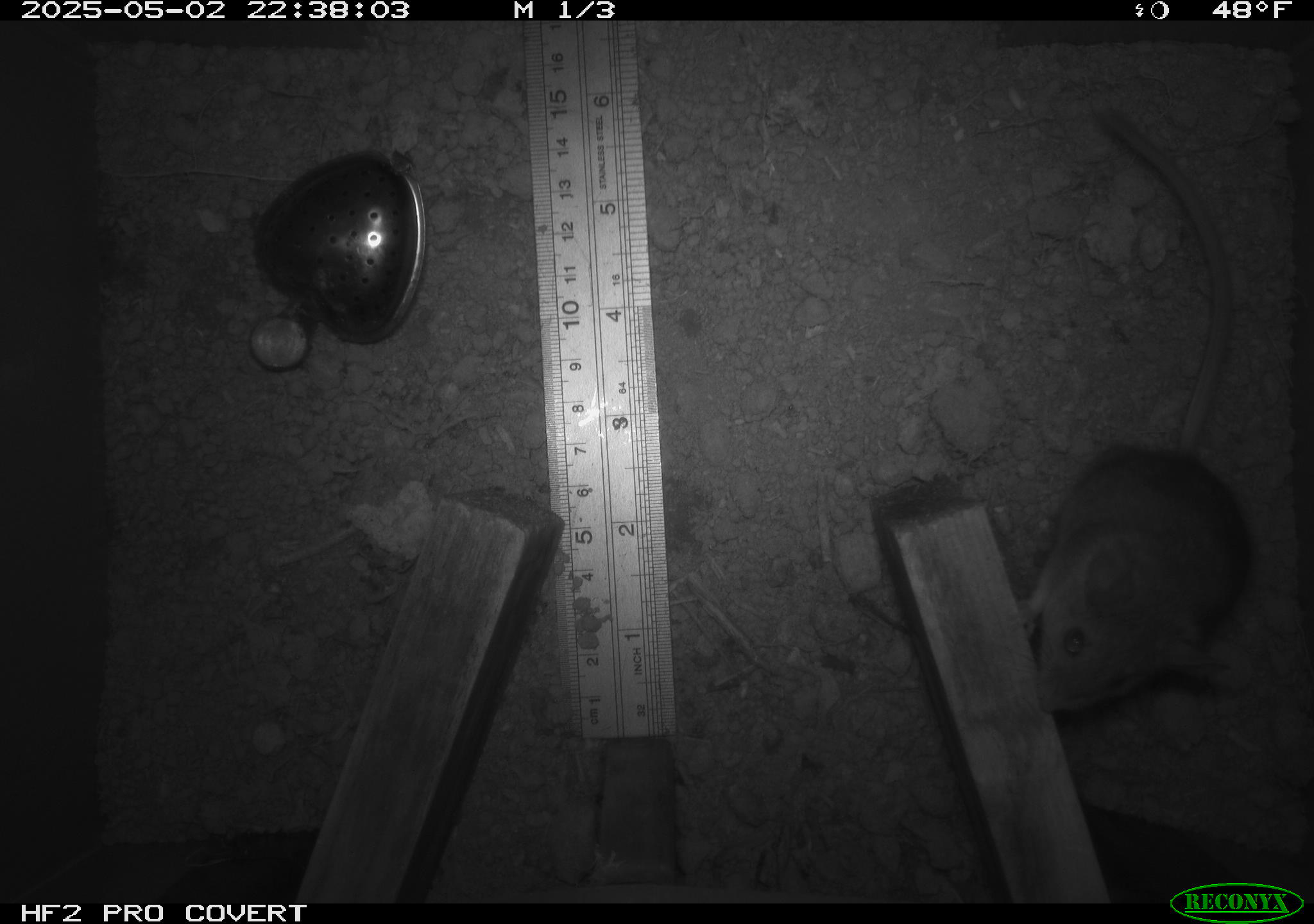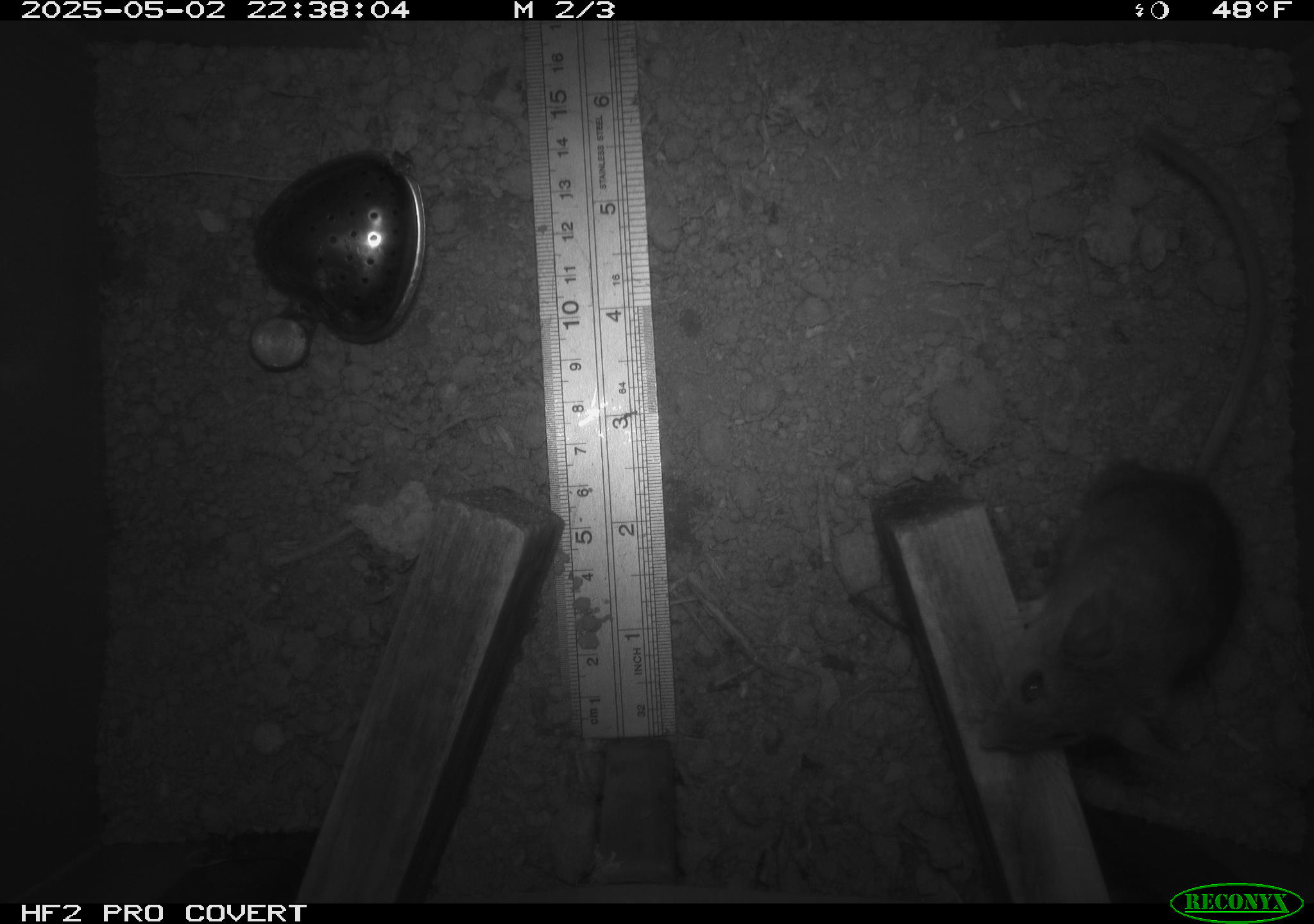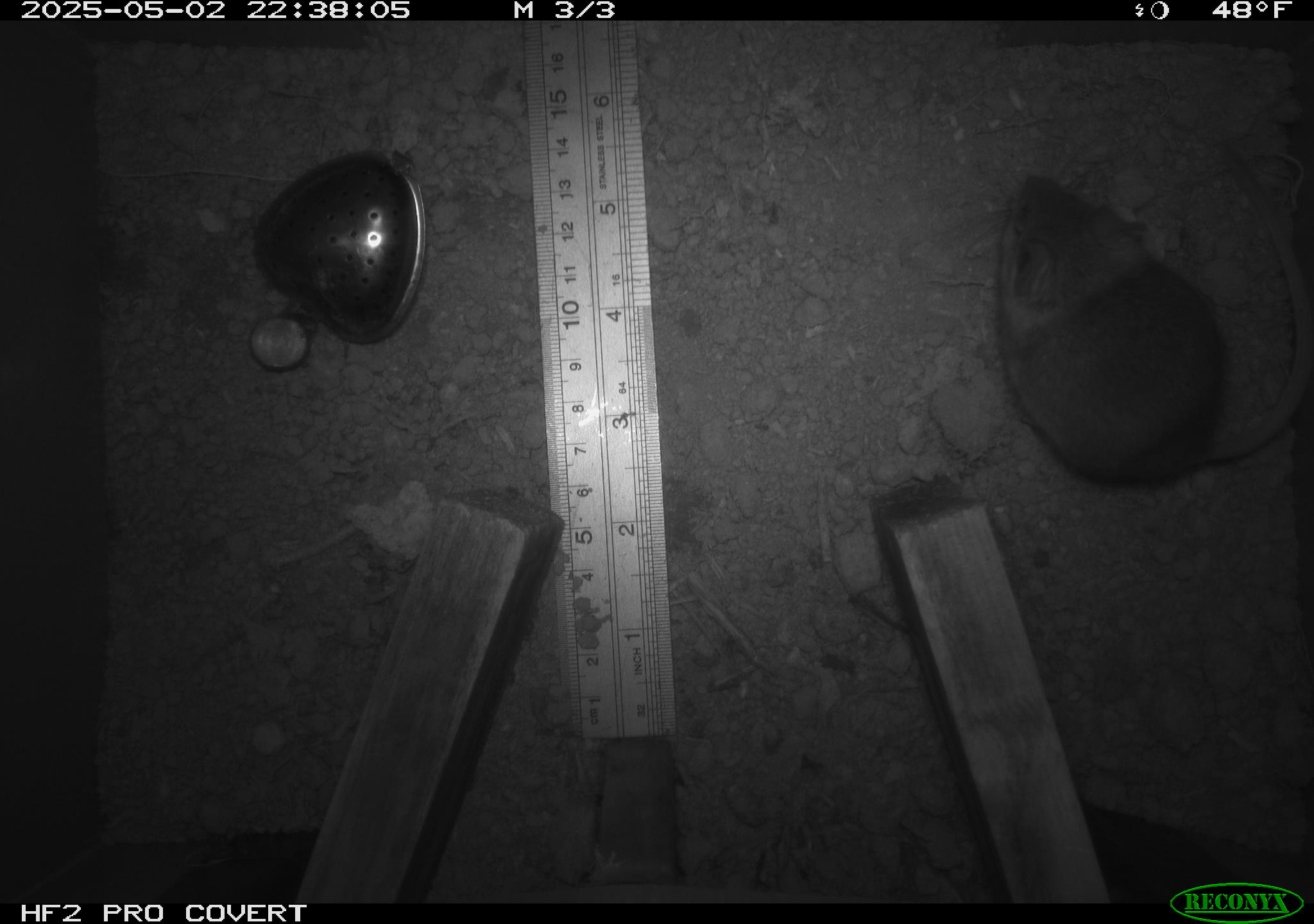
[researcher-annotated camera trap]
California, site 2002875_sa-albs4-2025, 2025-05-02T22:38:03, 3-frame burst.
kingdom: Animalia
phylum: Chordata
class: Mammalia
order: Rodentia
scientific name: Rodentia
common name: mouse species